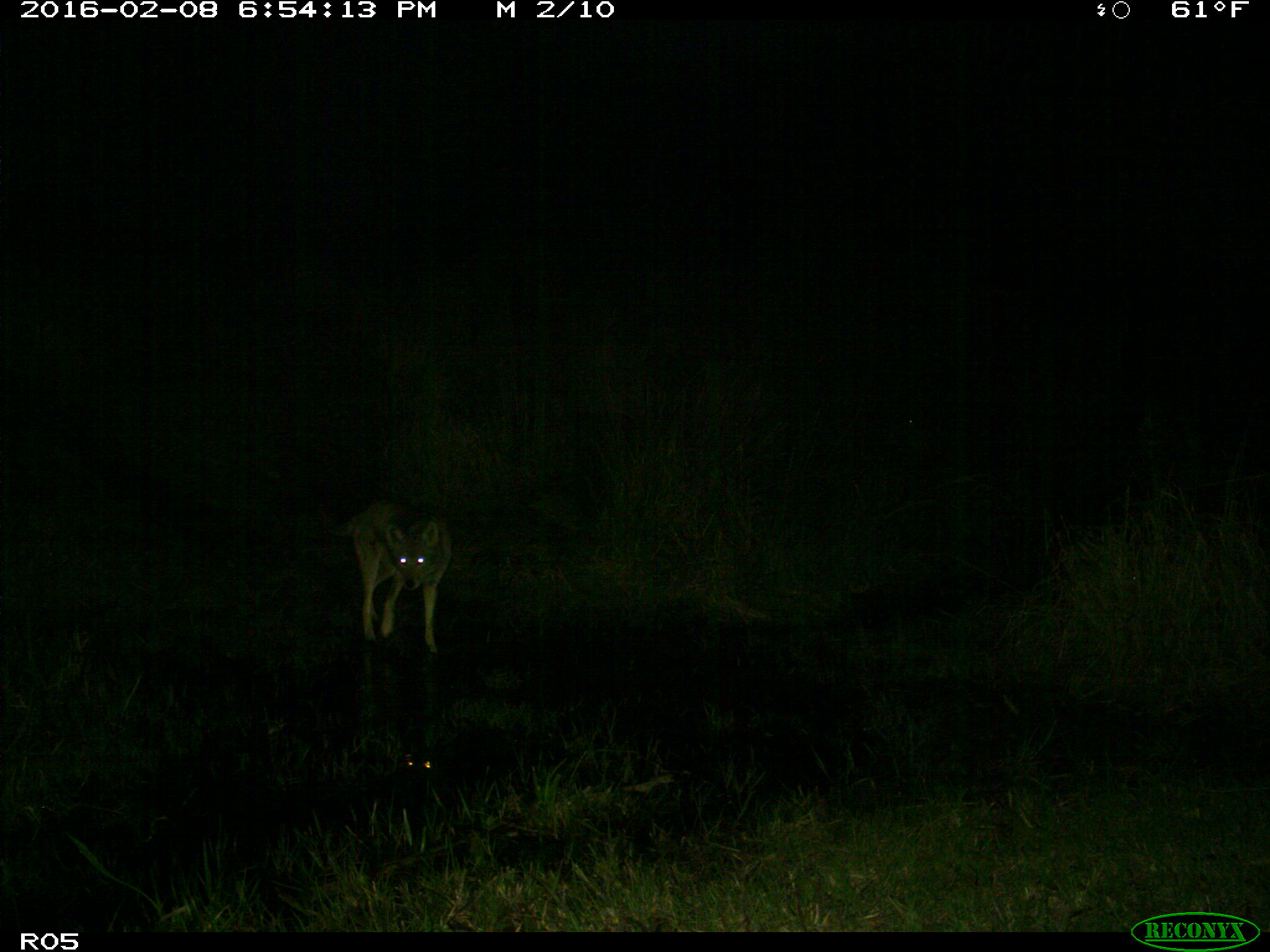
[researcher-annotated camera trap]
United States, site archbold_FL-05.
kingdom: Animalia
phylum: Chordata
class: Mammalia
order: Carnivora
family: Canidae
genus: Canis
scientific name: Canis latrans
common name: coyote